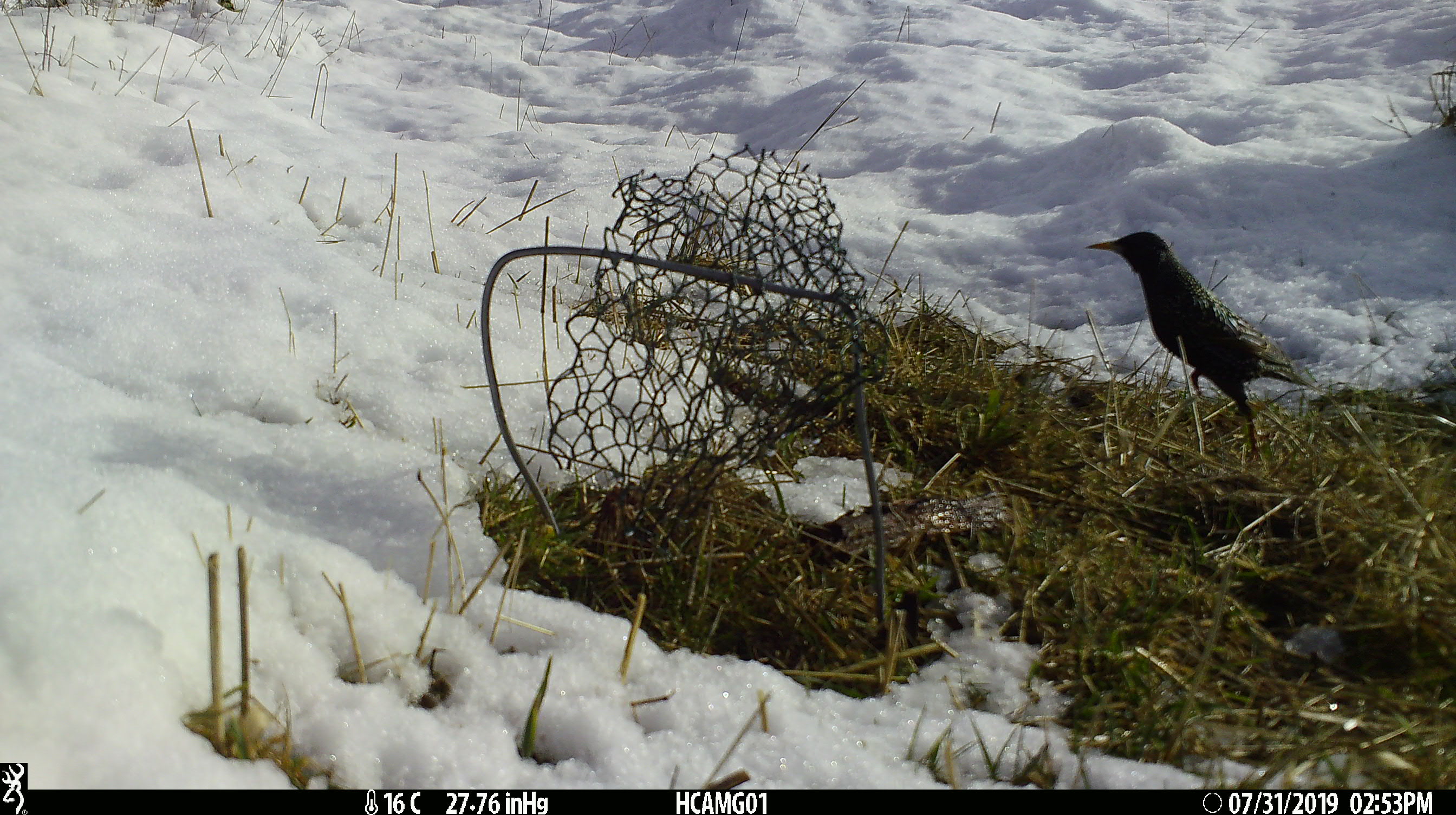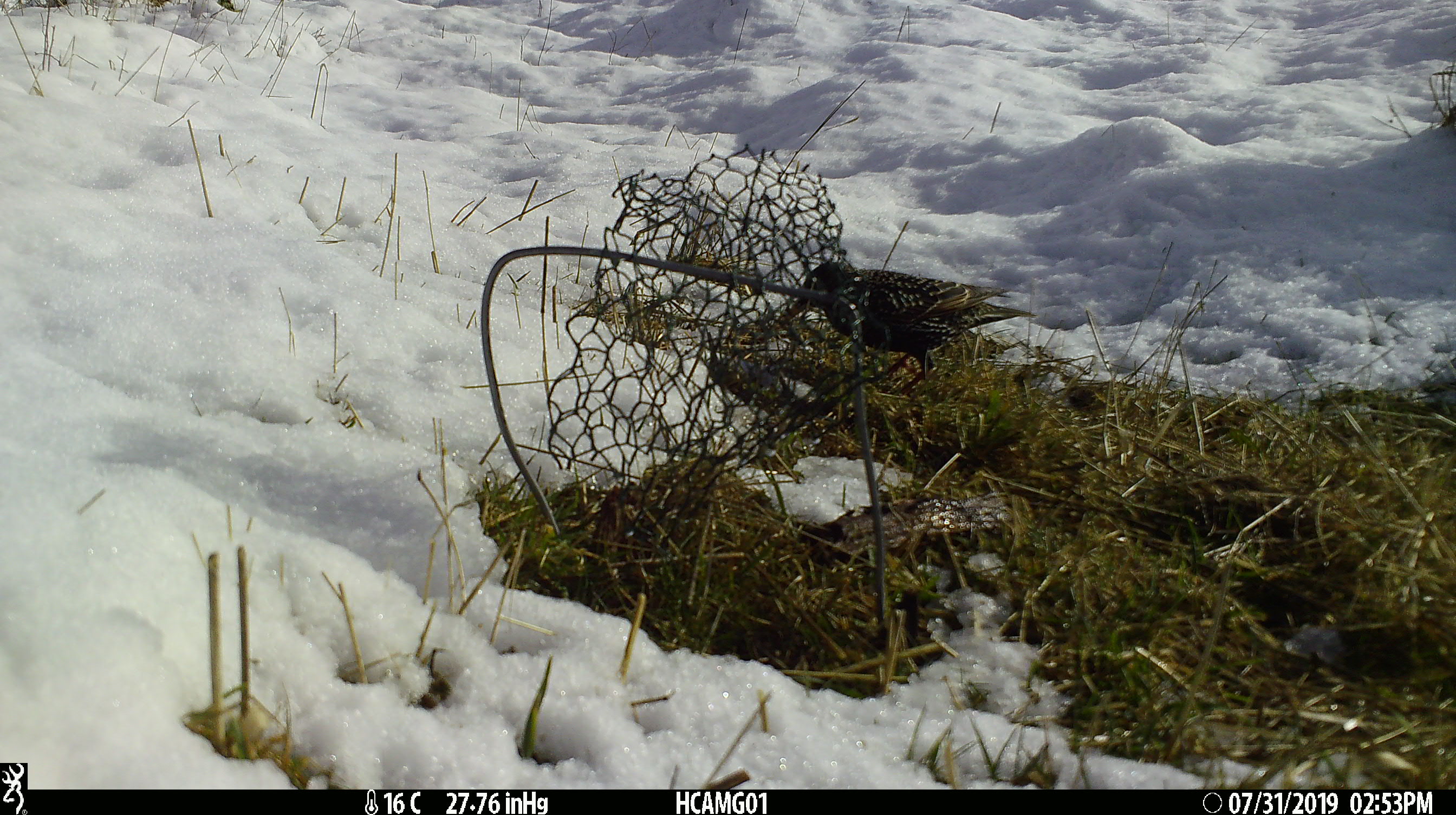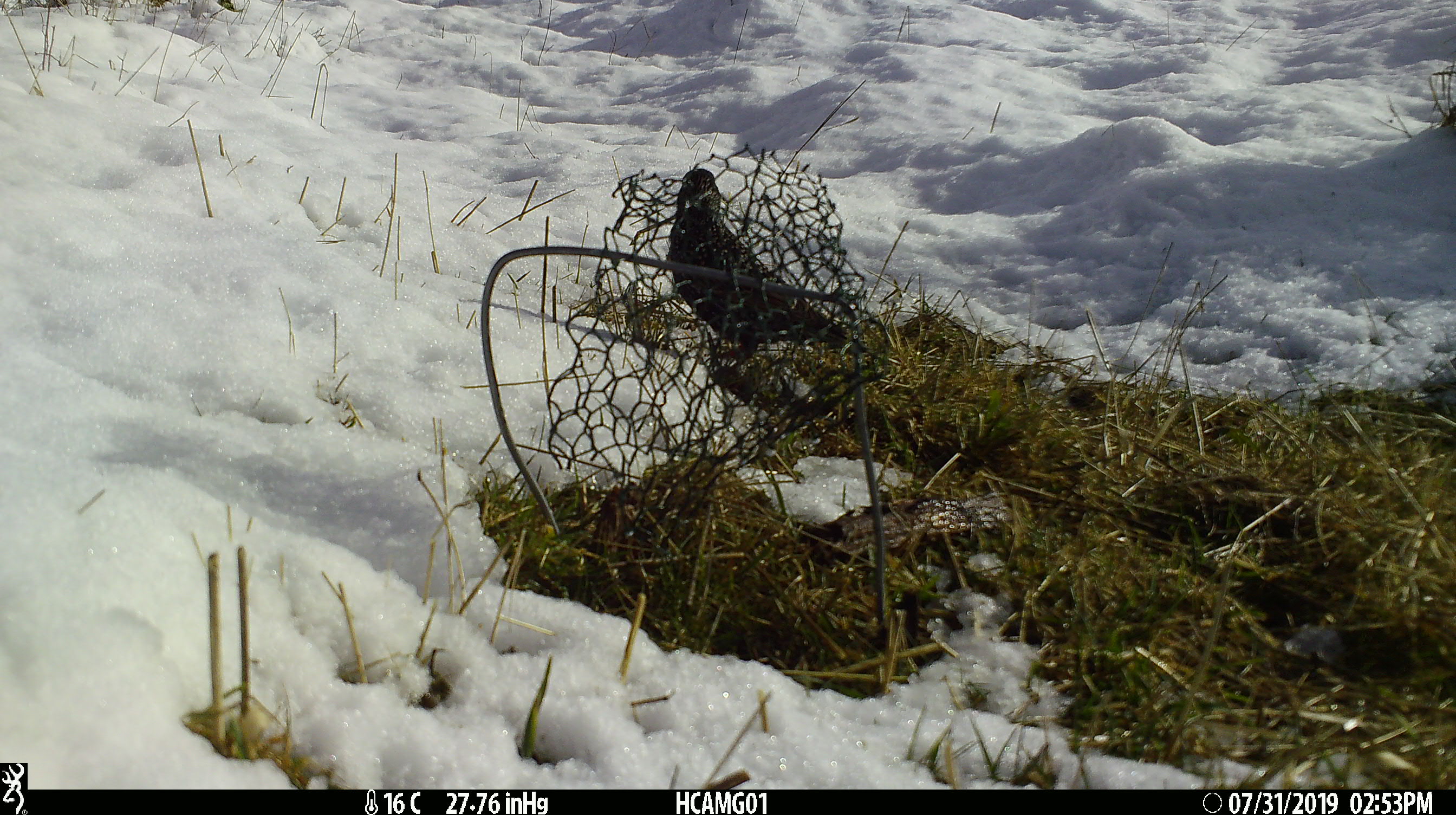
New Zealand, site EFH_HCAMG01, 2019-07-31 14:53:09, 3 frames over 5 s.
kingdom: Animalia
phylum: Chordata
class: Aves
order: Passeriformes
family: Sturnidae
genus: Sturnus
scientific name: Sturnus vulgaris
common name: european starling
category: starling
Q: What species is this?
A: Starling (european starling) (Sturnus vulgaris).